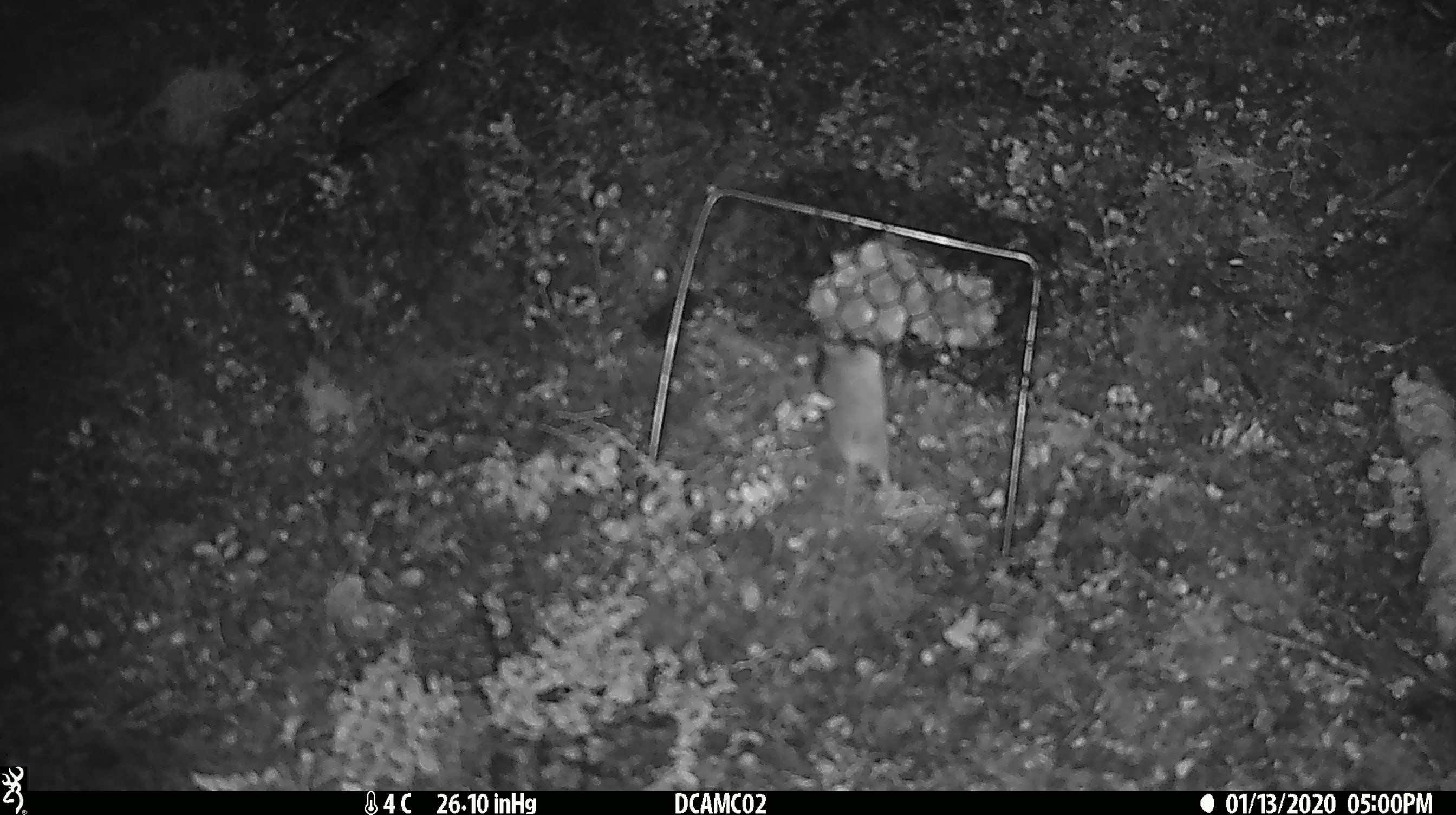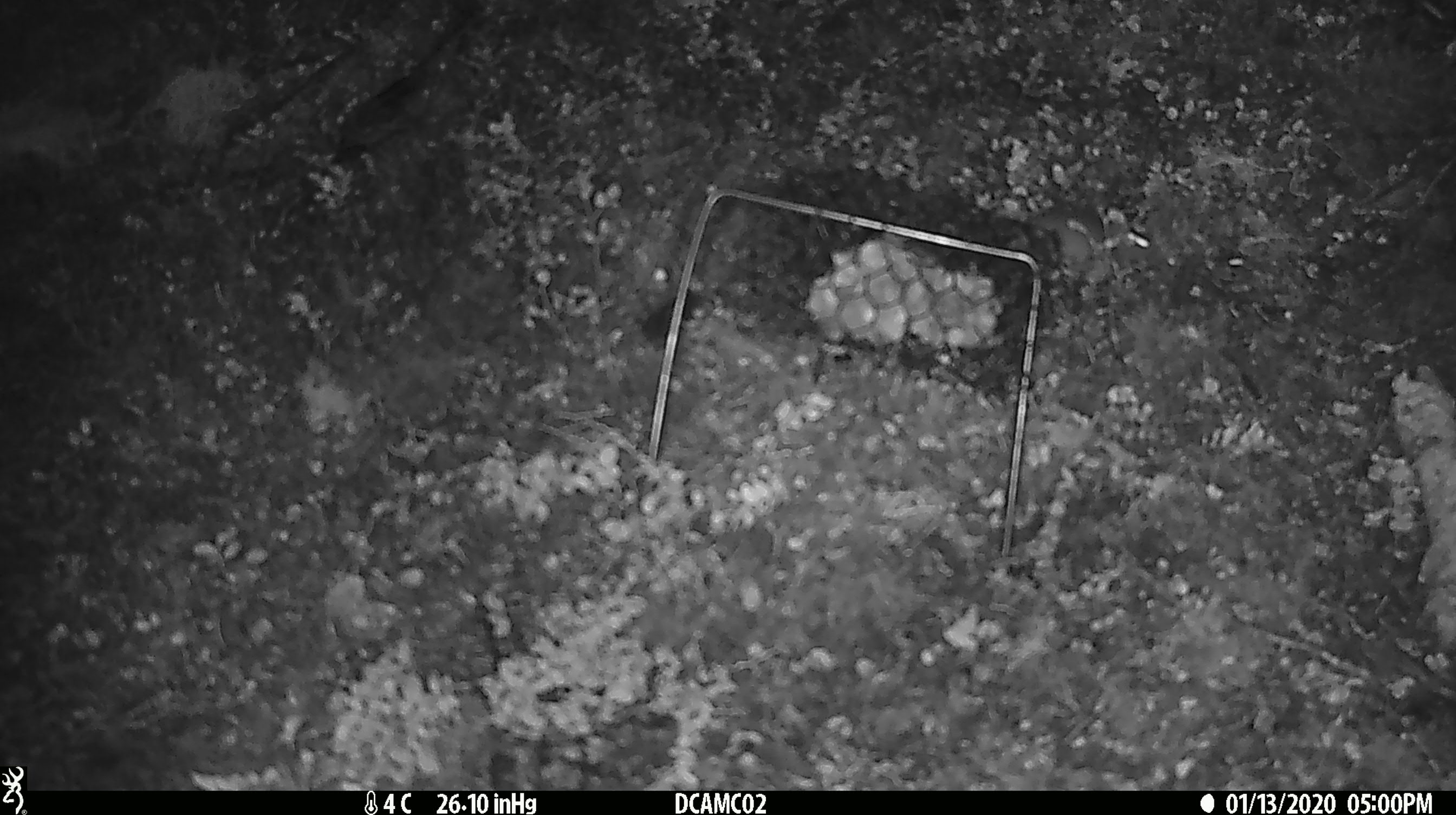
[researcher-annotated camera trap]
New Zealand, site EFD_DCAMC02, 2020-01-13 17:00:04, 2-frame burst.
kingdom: Animalia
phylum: Chordata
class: Mammalia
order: Rodentia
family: Muridae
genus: Mus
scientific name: Mus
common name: mouse